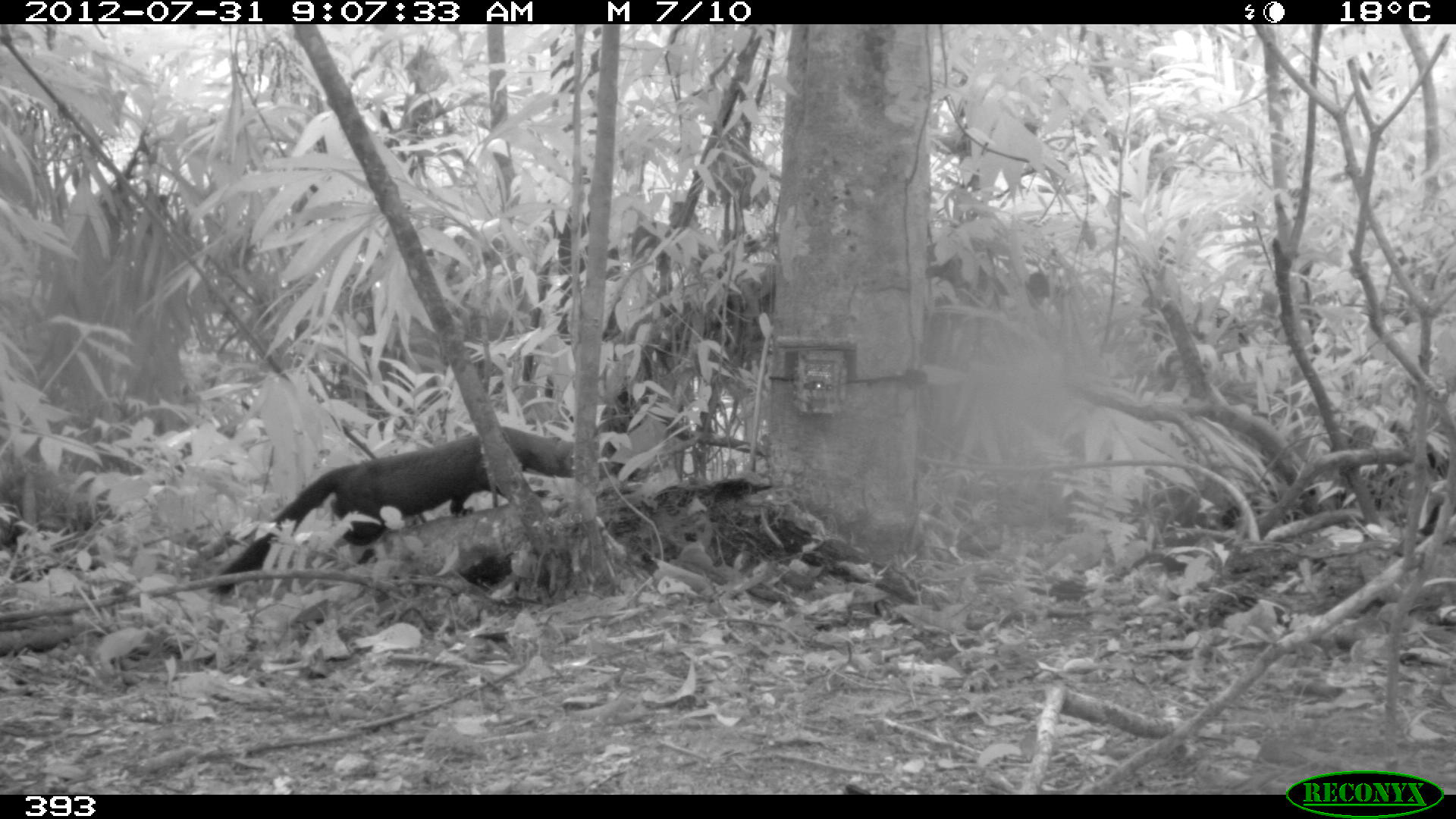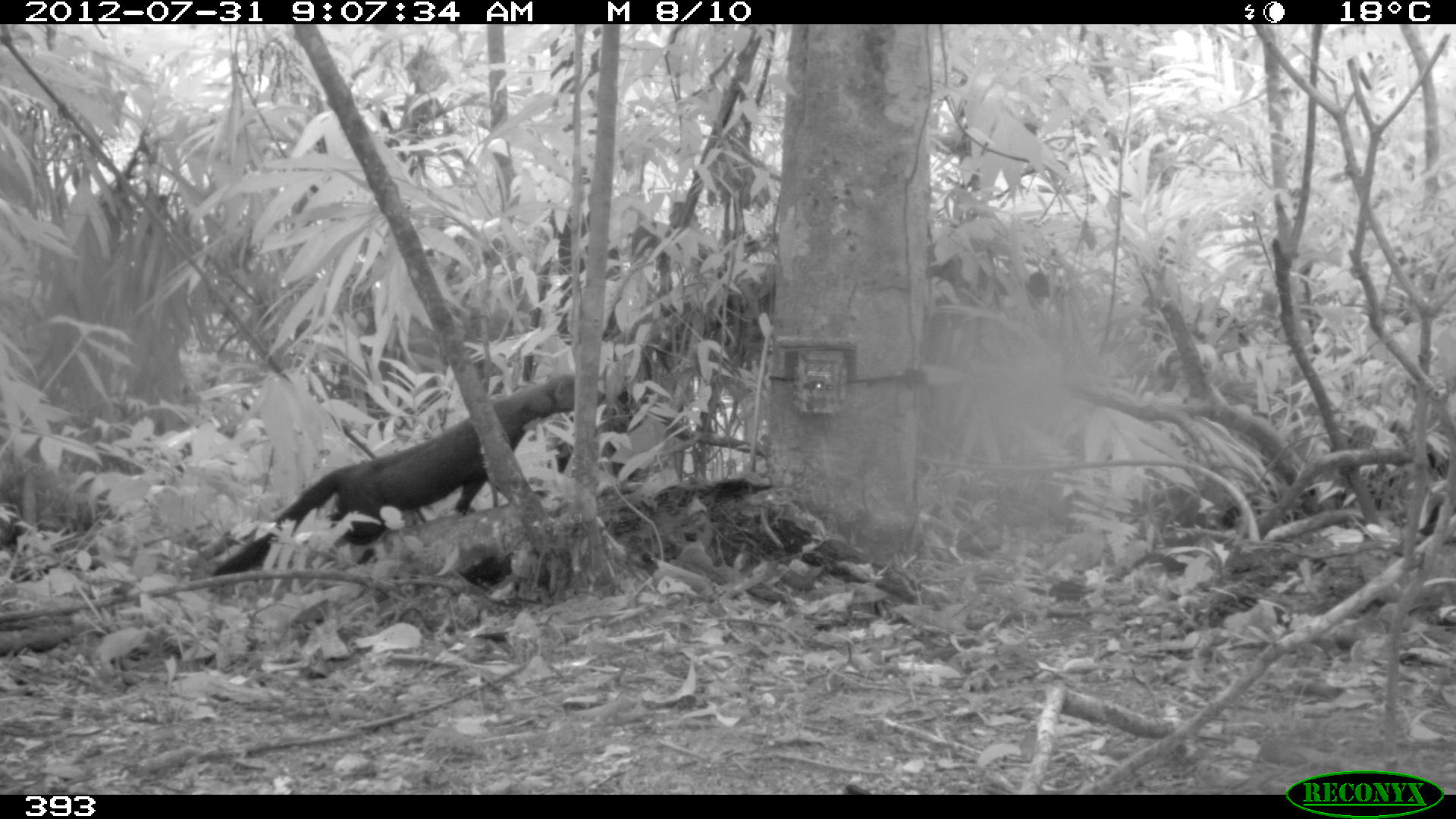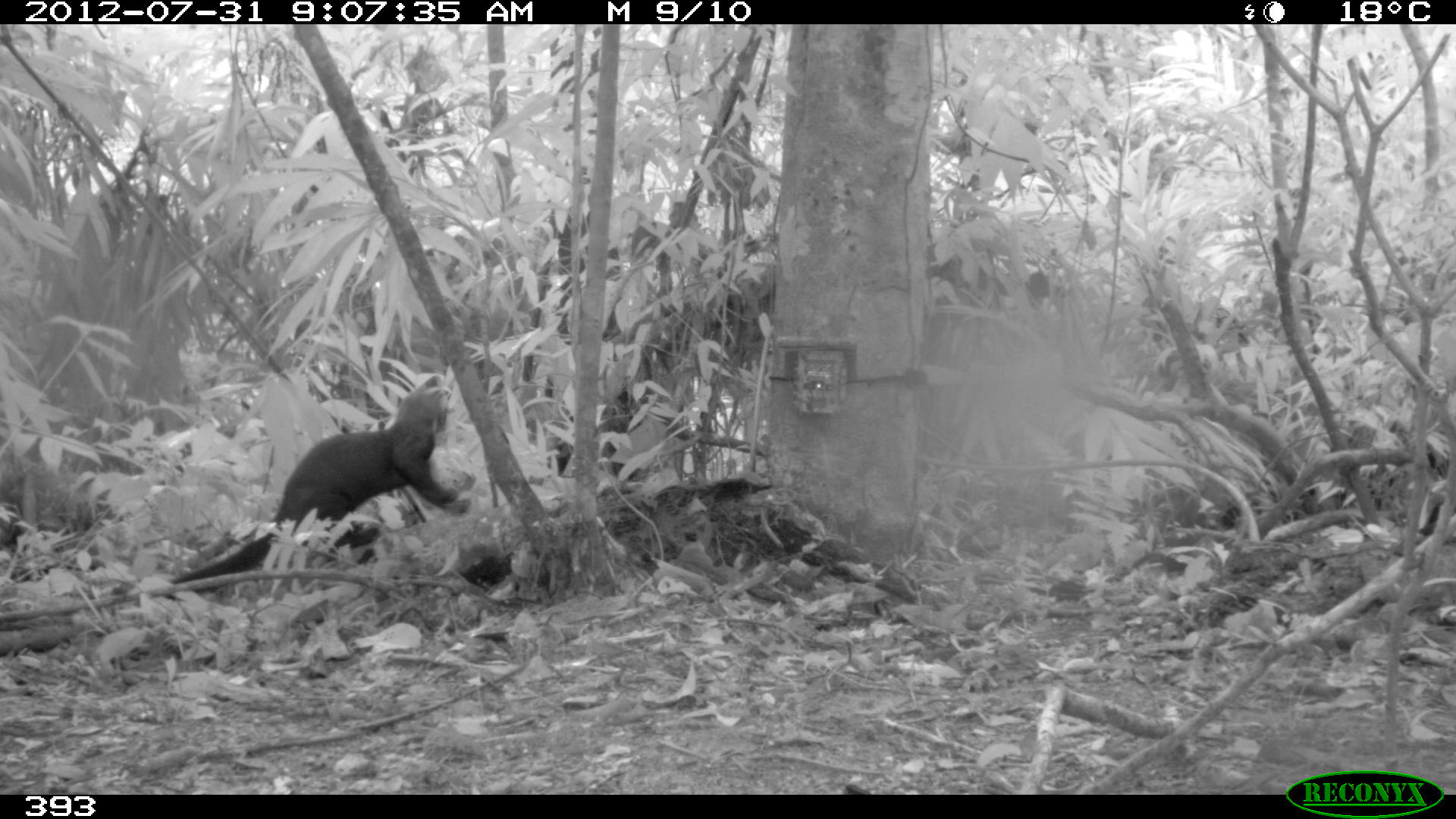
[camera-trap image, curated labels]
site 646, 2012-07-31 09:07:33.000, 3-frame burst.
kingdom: Animalia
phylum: Chordata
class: Mammalia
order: Carnivora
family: Mustelidae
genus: Eira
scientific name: Eira barbara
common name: tayra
Eira barbara (tayra).